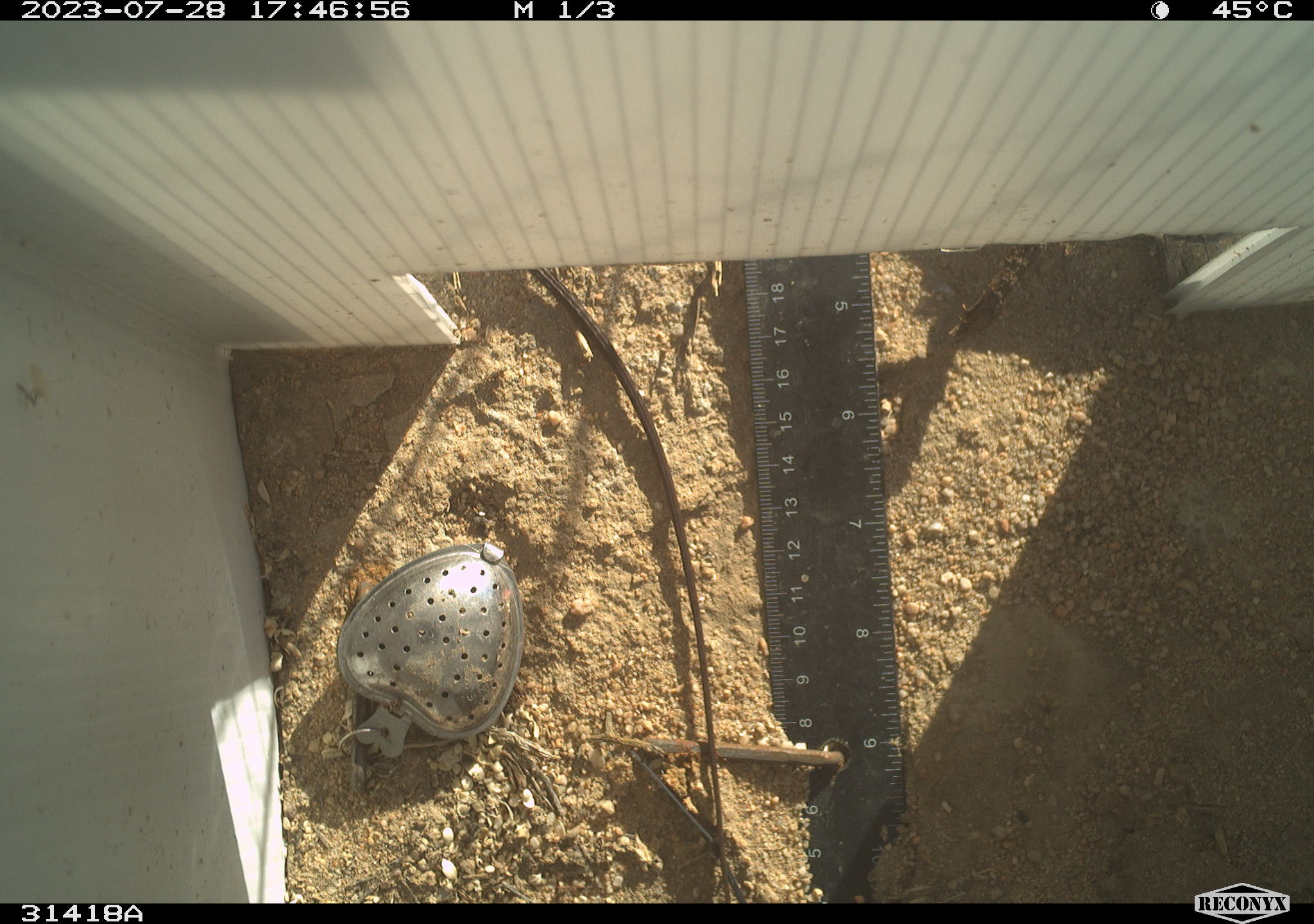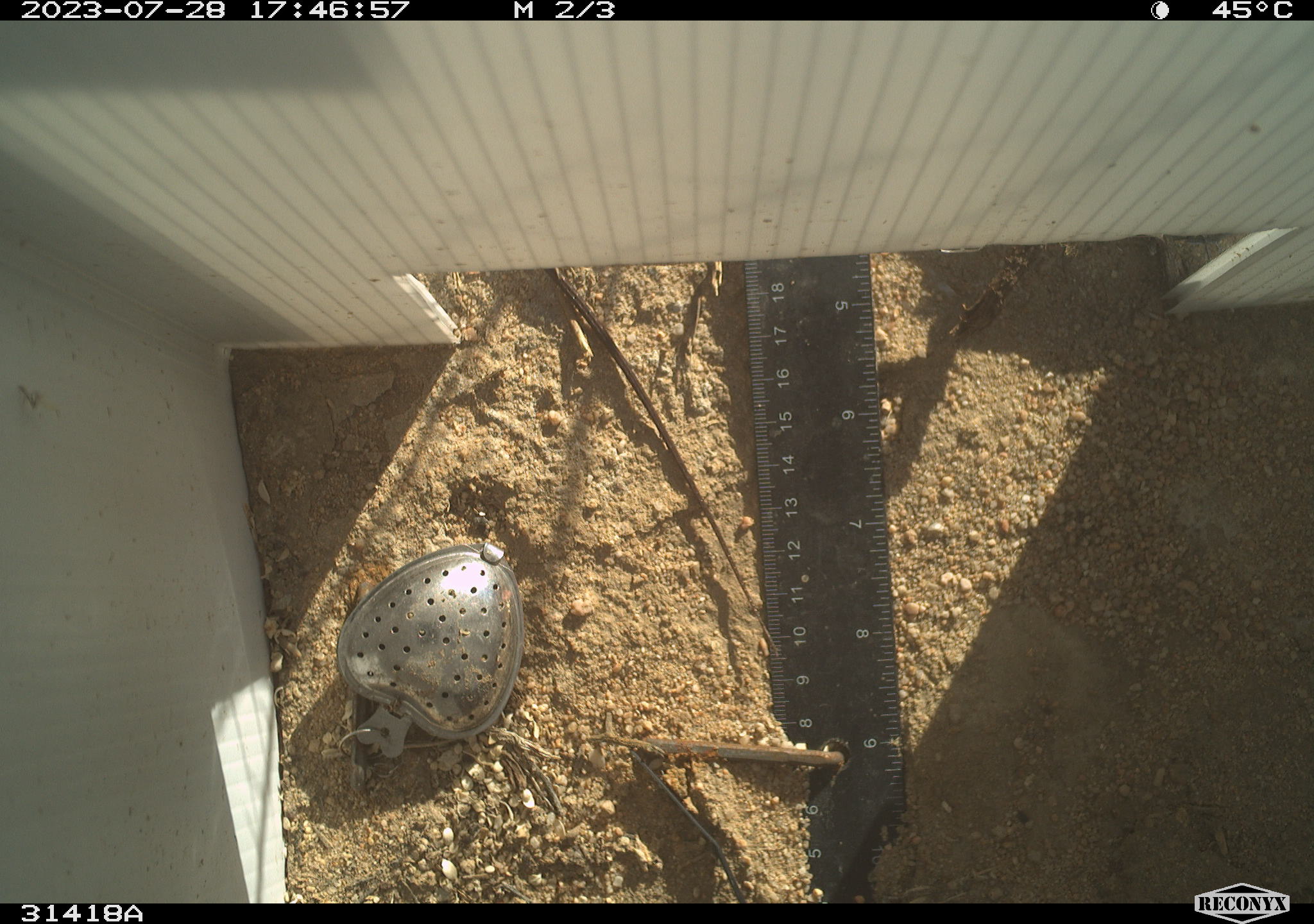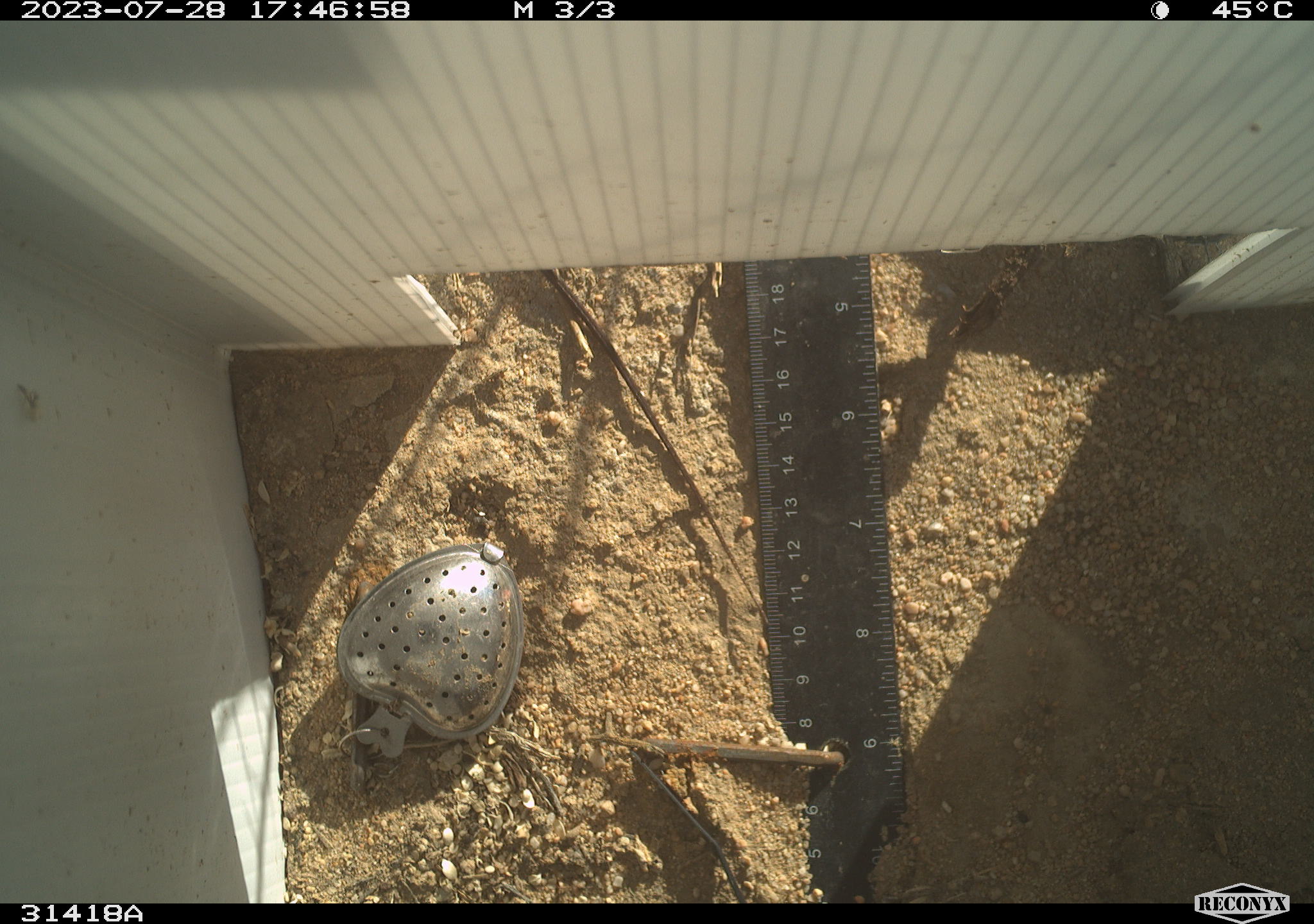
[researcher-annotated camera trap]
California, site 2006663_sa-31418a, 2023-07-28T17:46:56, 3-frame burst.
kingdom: Animalia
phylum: Chordata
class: Reptilia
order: Squamata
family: Teiidae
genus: Aspidoscelis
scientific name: Aspidoscelis tigris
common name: western whiptail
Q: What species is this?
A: Western whiptail (Aspidoscelis tigris).